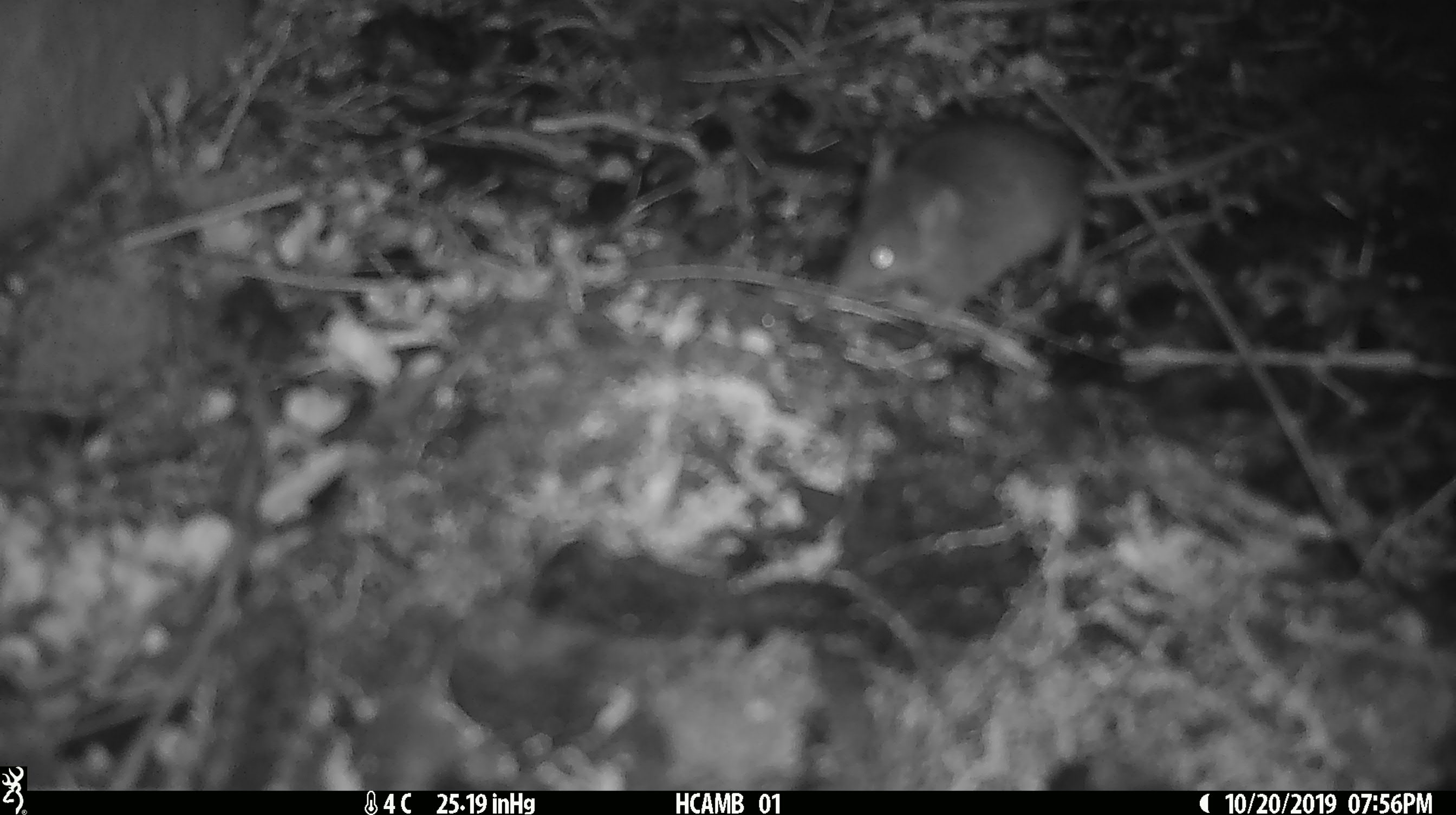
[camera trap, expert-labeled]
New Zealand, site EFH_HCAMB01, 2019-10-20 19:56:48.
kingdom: Animalia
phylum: Chordata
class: Mammalia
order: Rodentia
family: Muridae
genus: Mus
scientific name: Mus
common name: mouse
Mouse (Mus).